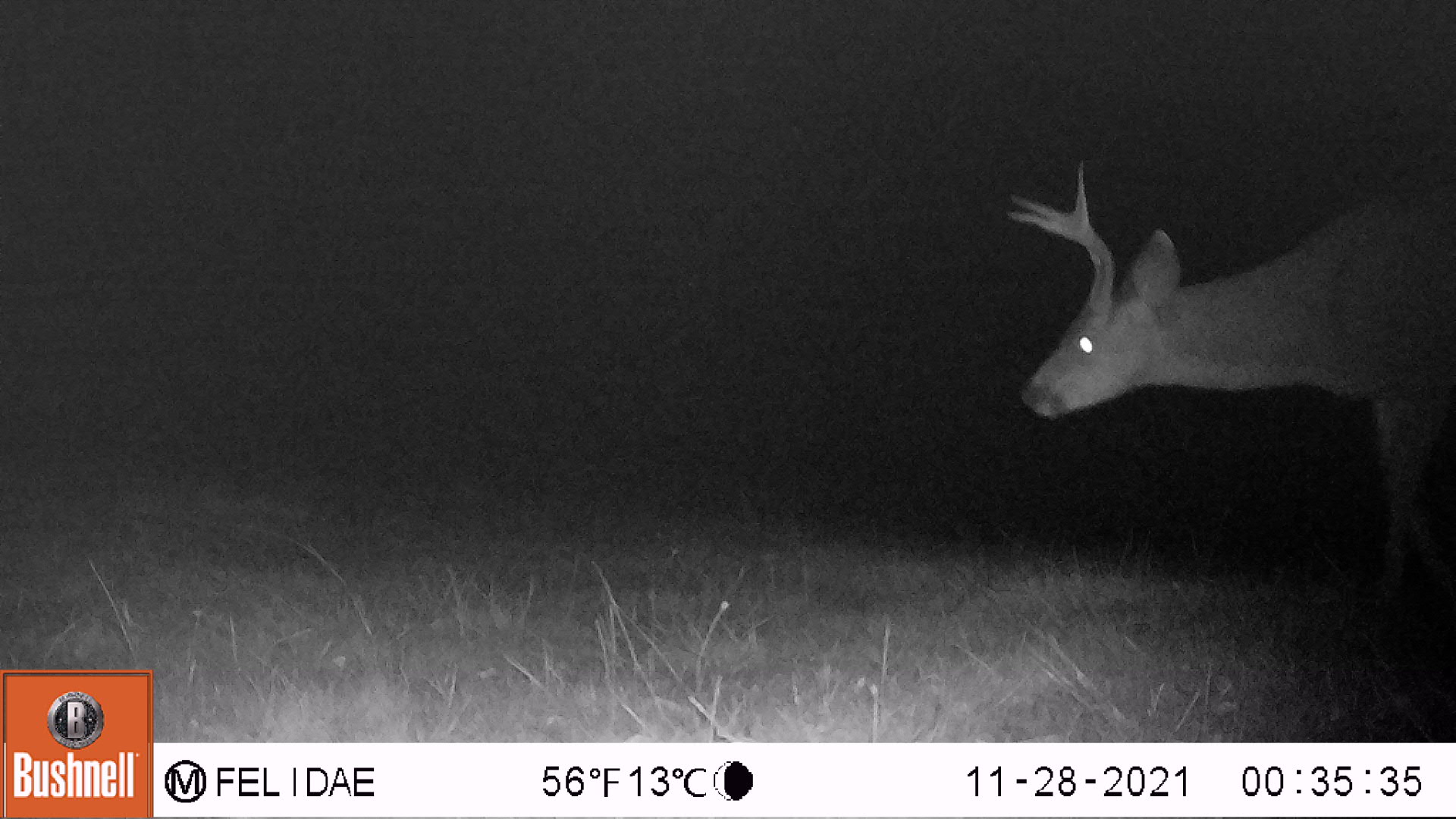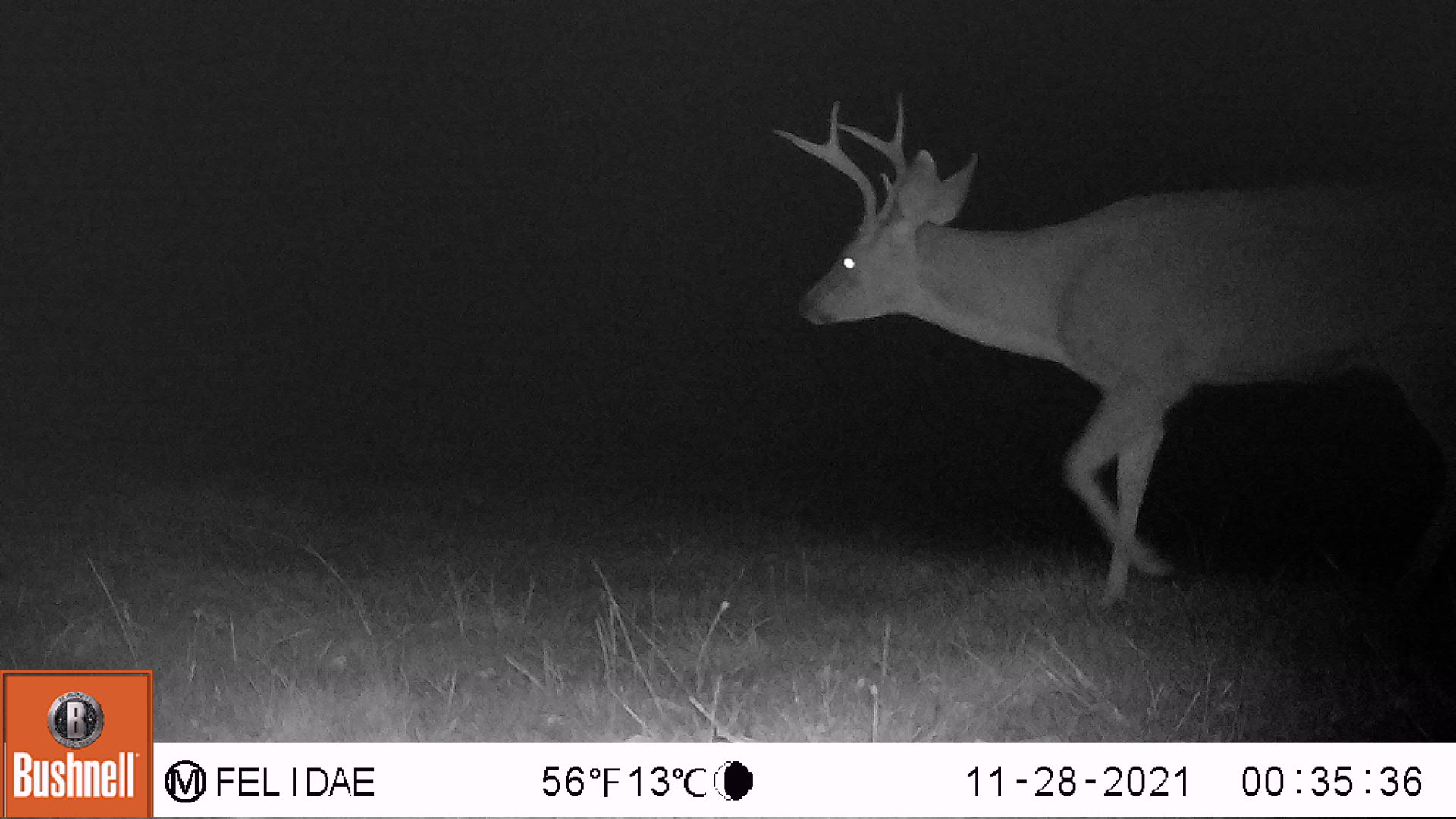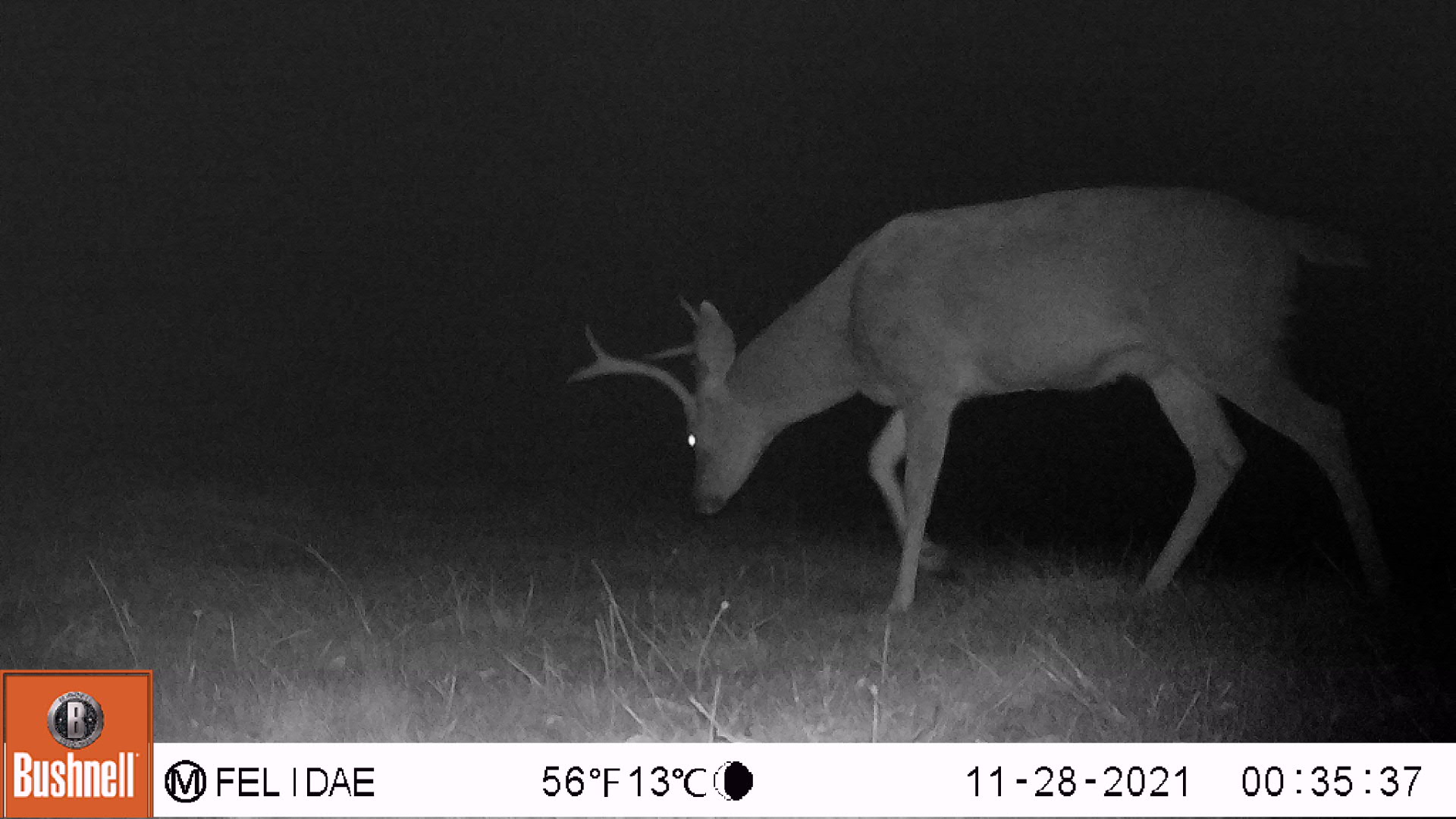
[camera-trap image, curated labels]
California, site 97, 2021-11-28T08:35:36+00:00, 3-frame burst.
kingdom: Animalia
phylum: Chordata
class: Mammalia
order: Artiodactyla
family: Cervidae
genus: Odocoileus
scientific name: Odocoileus hemionus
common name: mule deer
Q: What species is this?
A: Mule deer (Odocoileus hemionus).